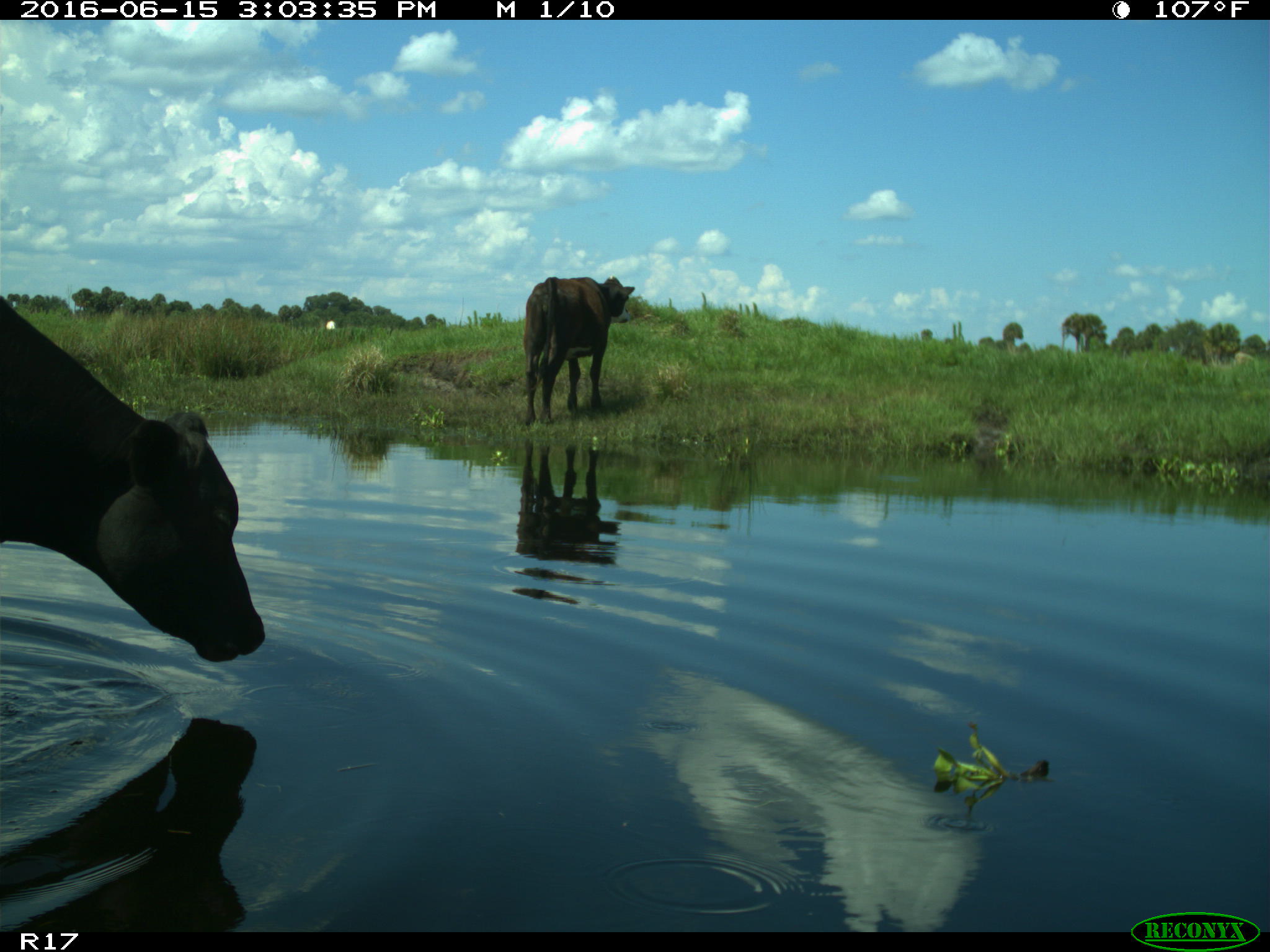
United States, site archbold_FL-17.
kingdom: Animalia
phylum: Chordata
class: Mammalia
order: Artiodactyla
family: Bovidae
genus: Bos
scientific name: Bos taurus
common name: domestic cow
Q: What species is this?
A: Bos taurus (domestic cow).